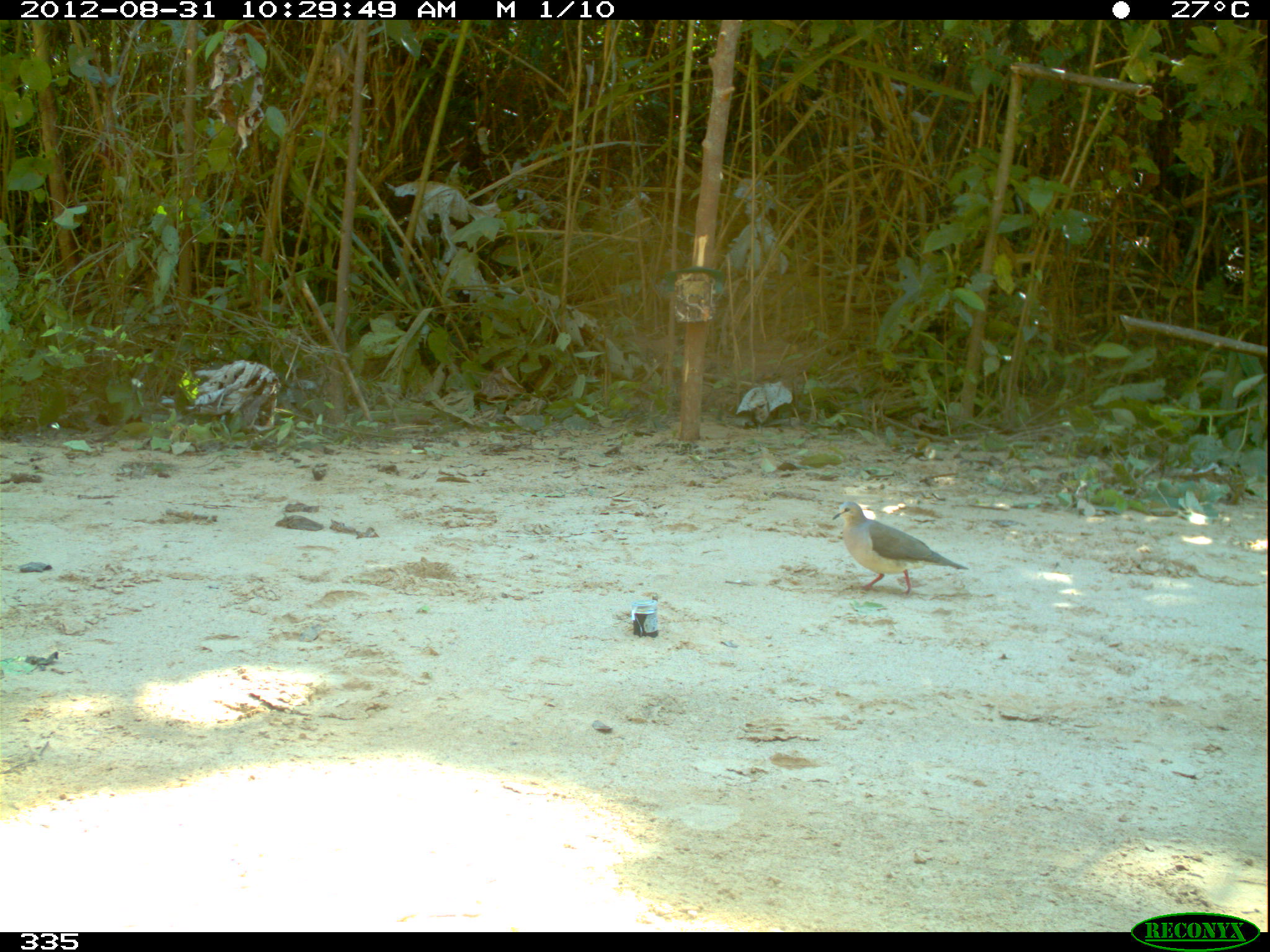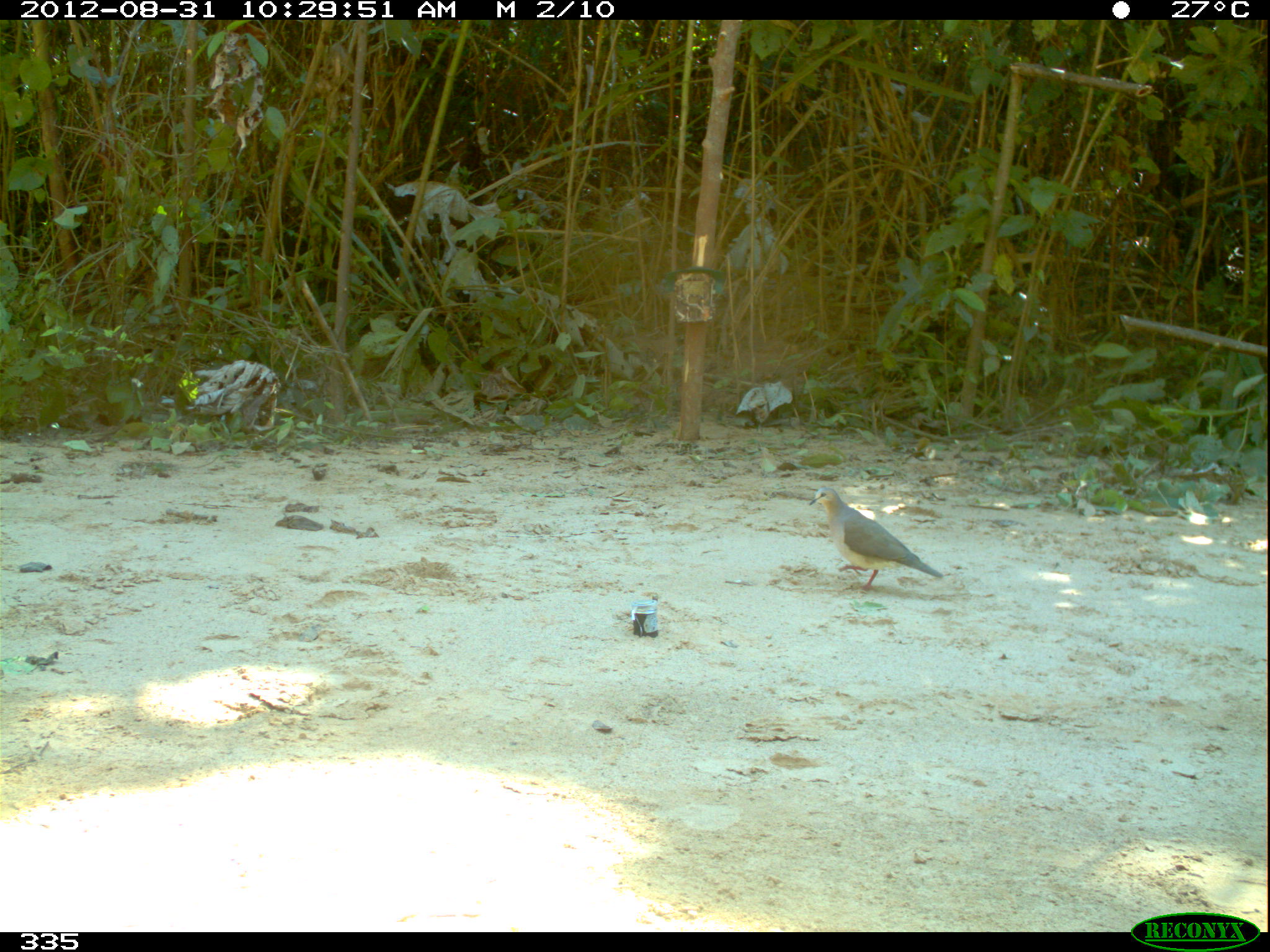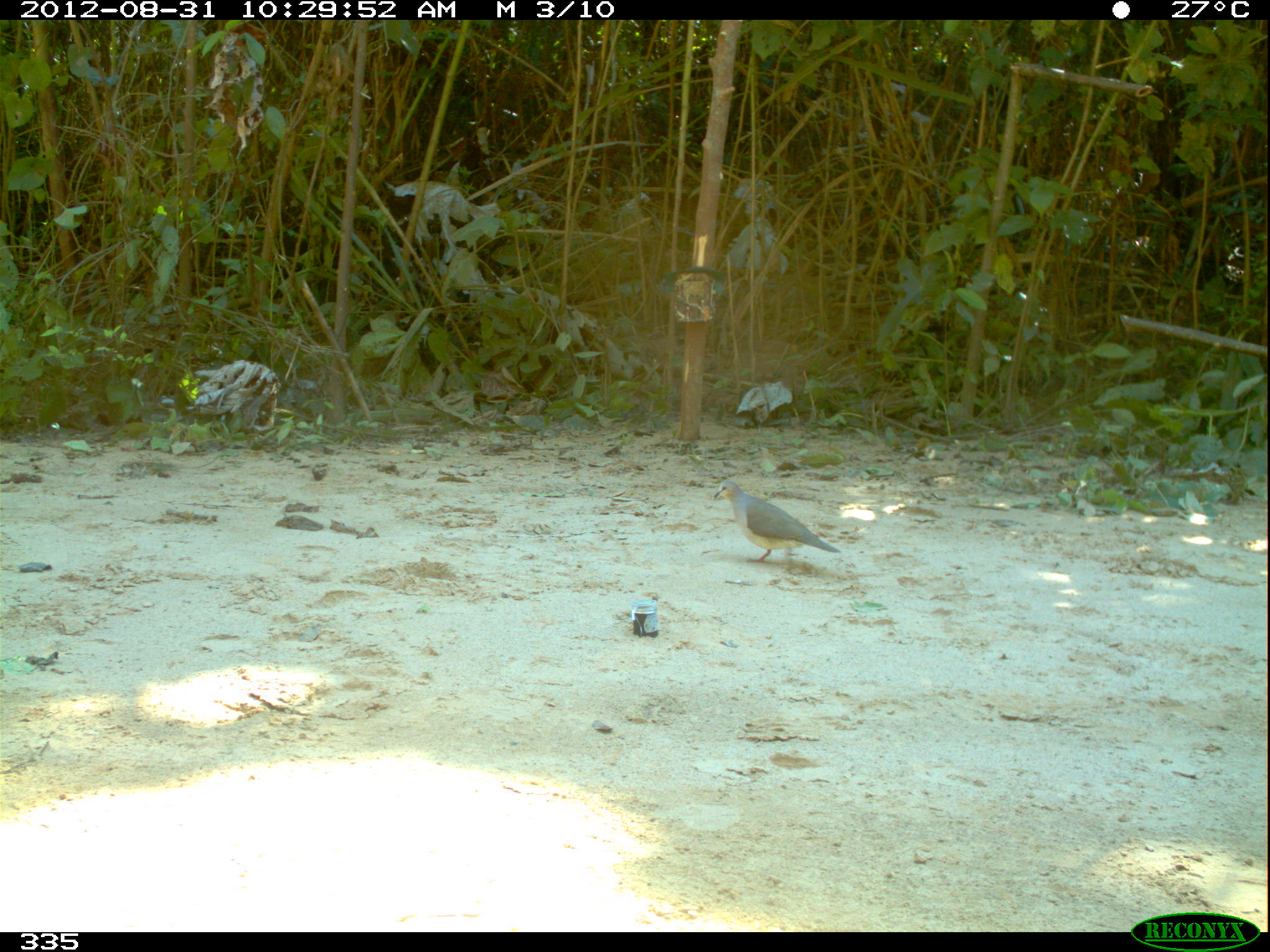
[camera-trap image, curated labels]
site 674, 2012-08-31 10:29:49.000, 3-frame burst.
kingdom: Animalia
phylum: Chordata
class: Aves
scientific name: Aves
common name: bird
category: unknown bird